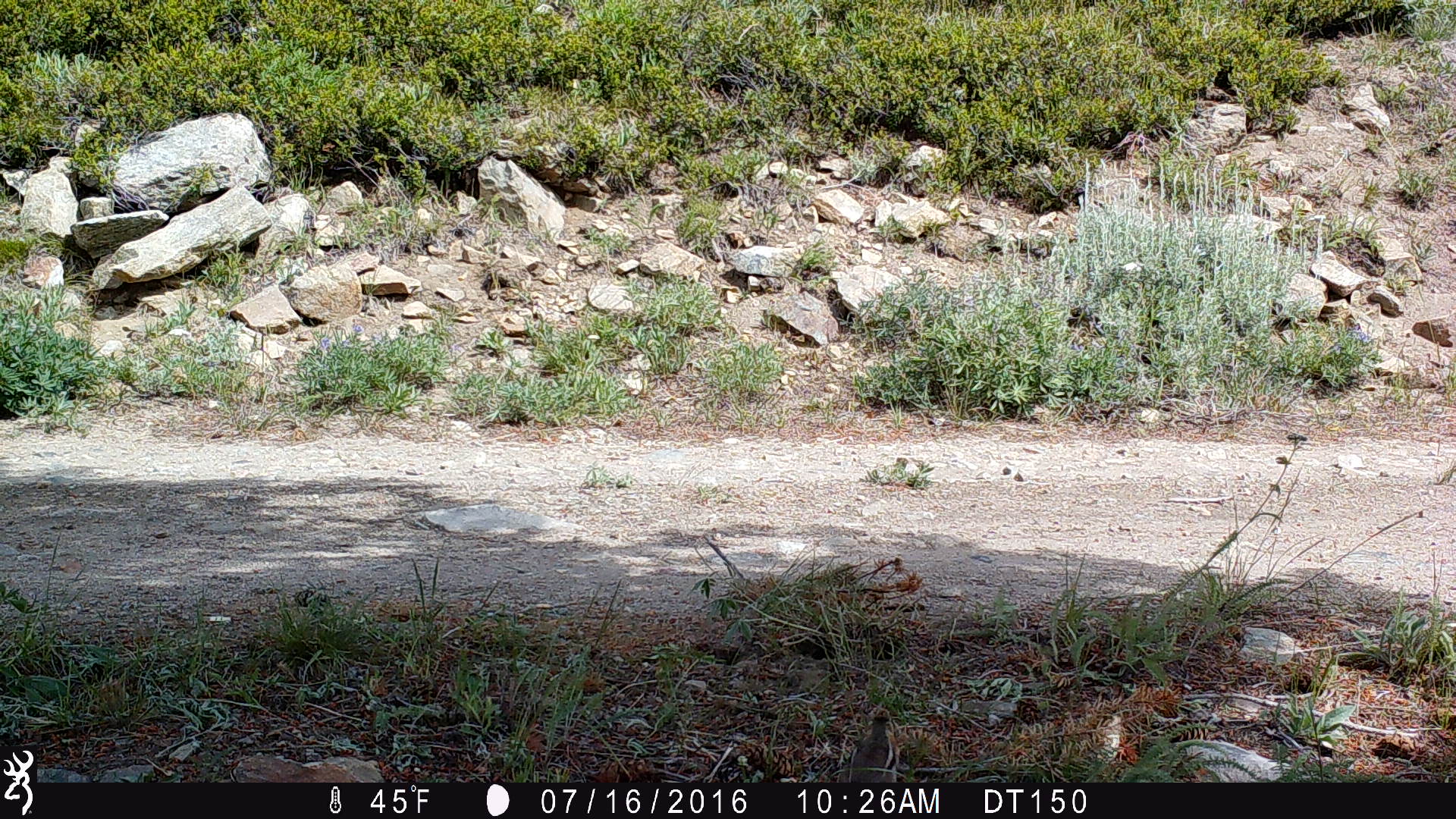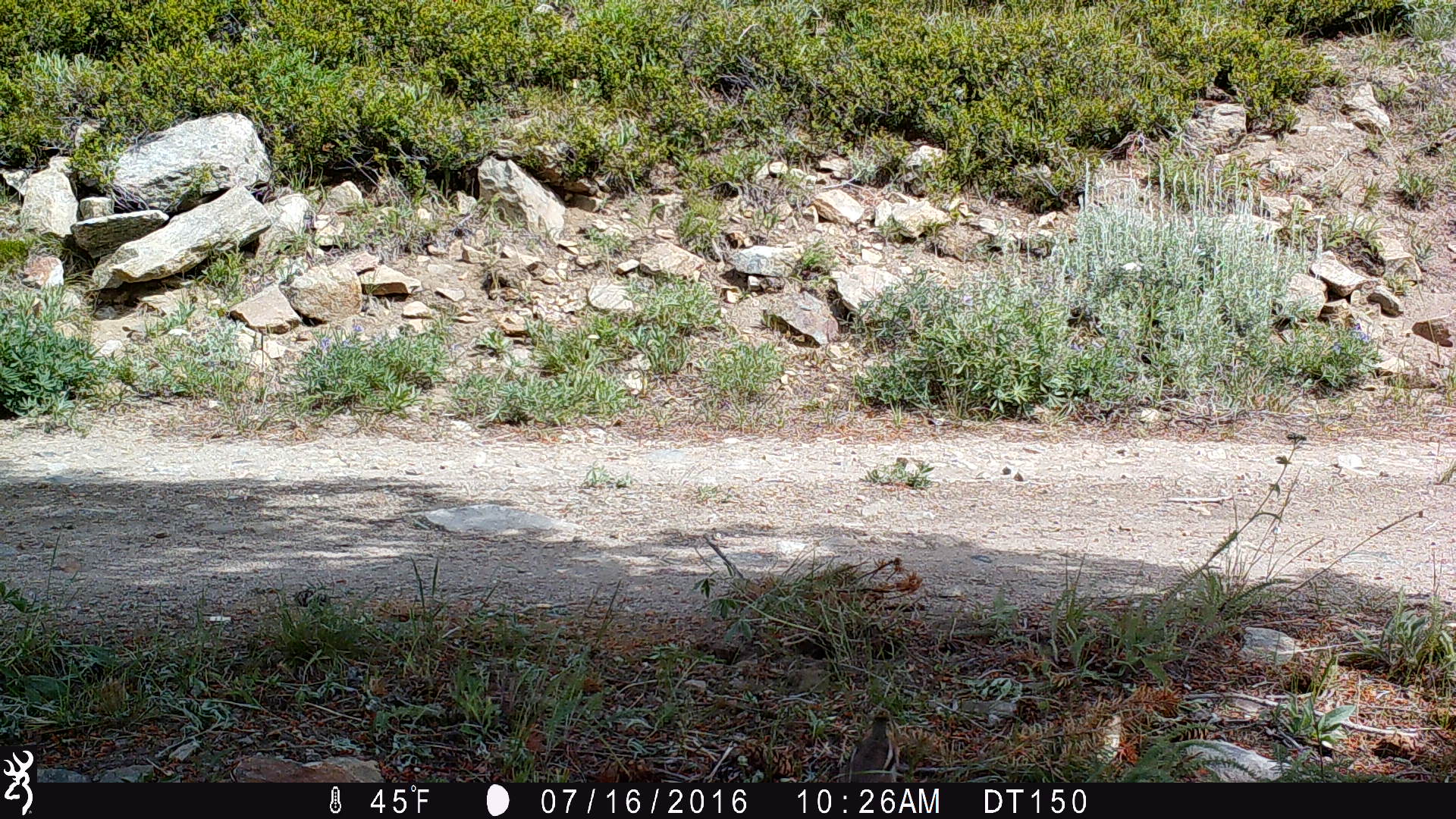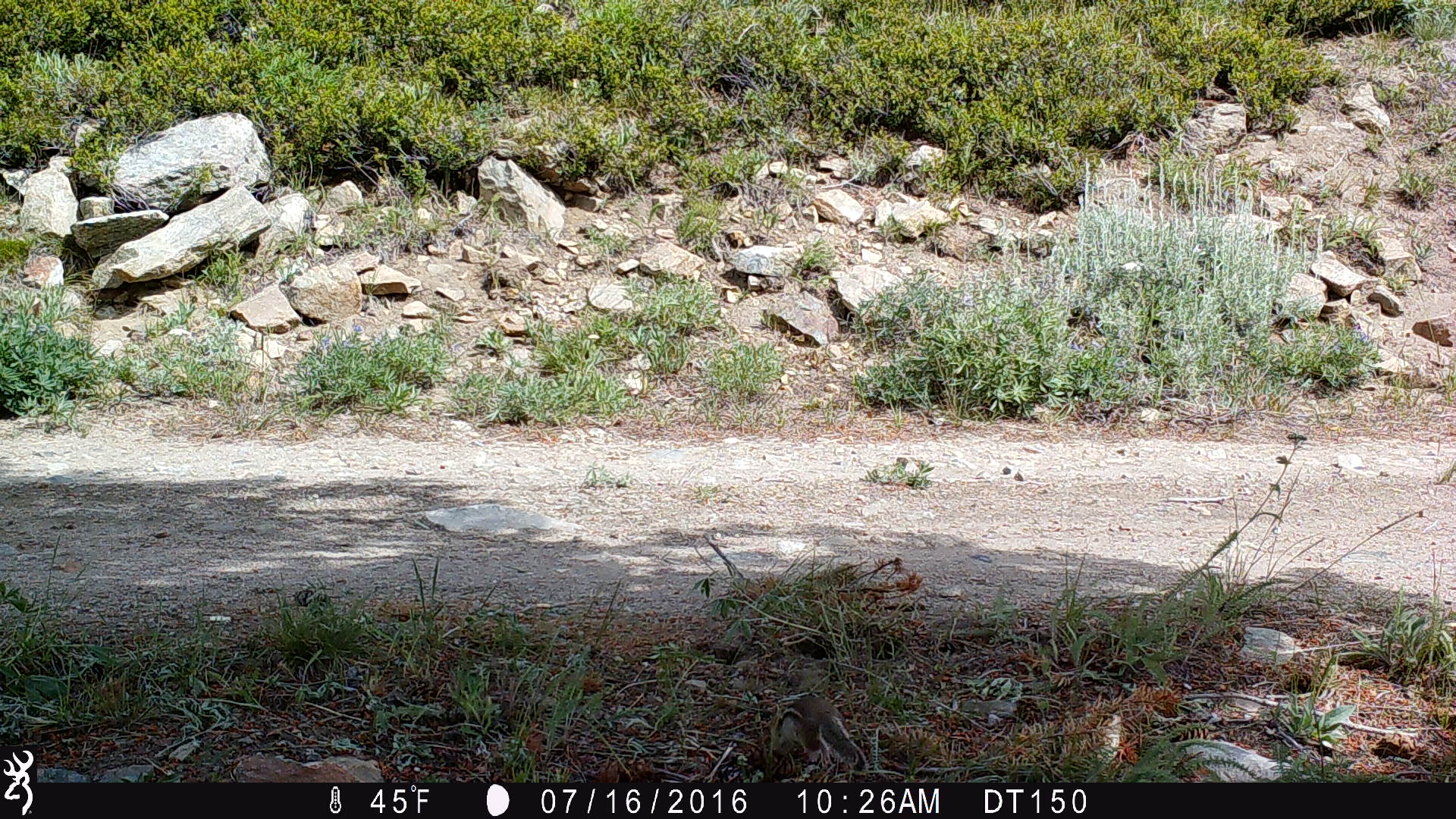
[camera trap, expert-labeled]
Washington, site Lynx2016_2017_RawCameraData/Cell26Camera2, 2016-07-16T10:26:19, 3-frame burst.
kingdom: Animalia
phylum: Chordata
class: Mammalia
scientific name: Mammalia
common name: small mammal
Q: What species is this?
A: Small mammal (Mammalia).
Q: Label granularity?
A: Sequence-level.